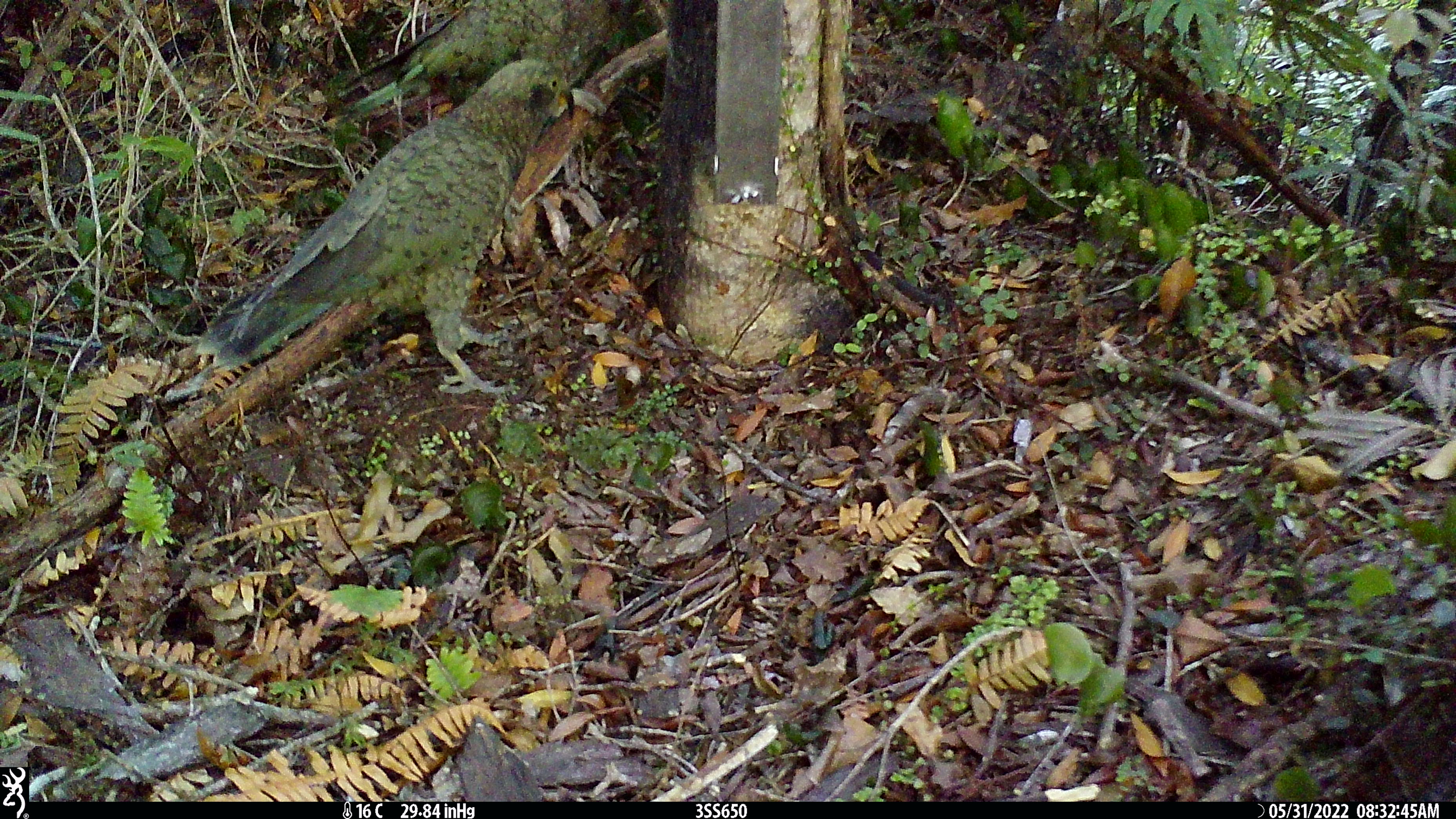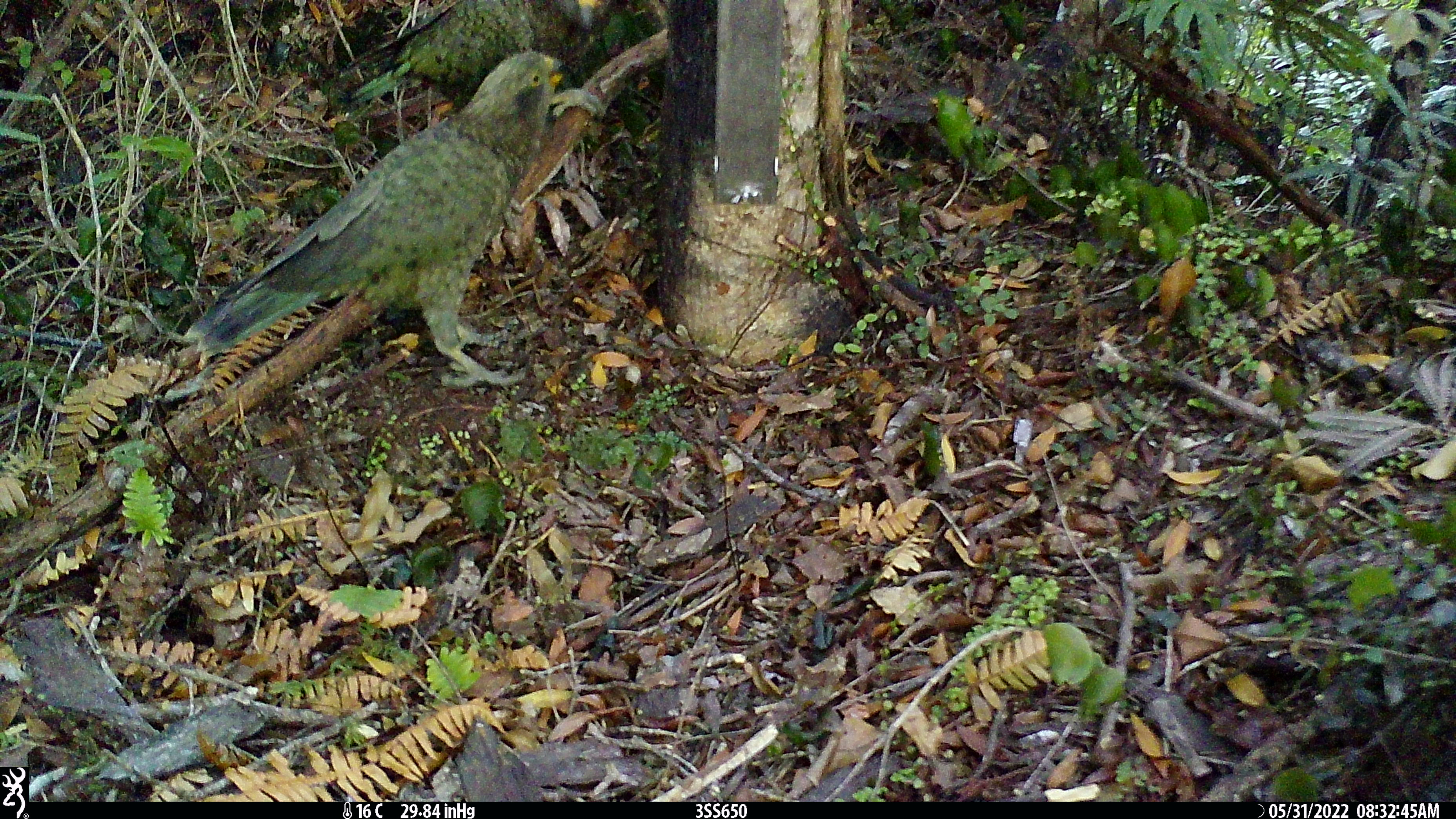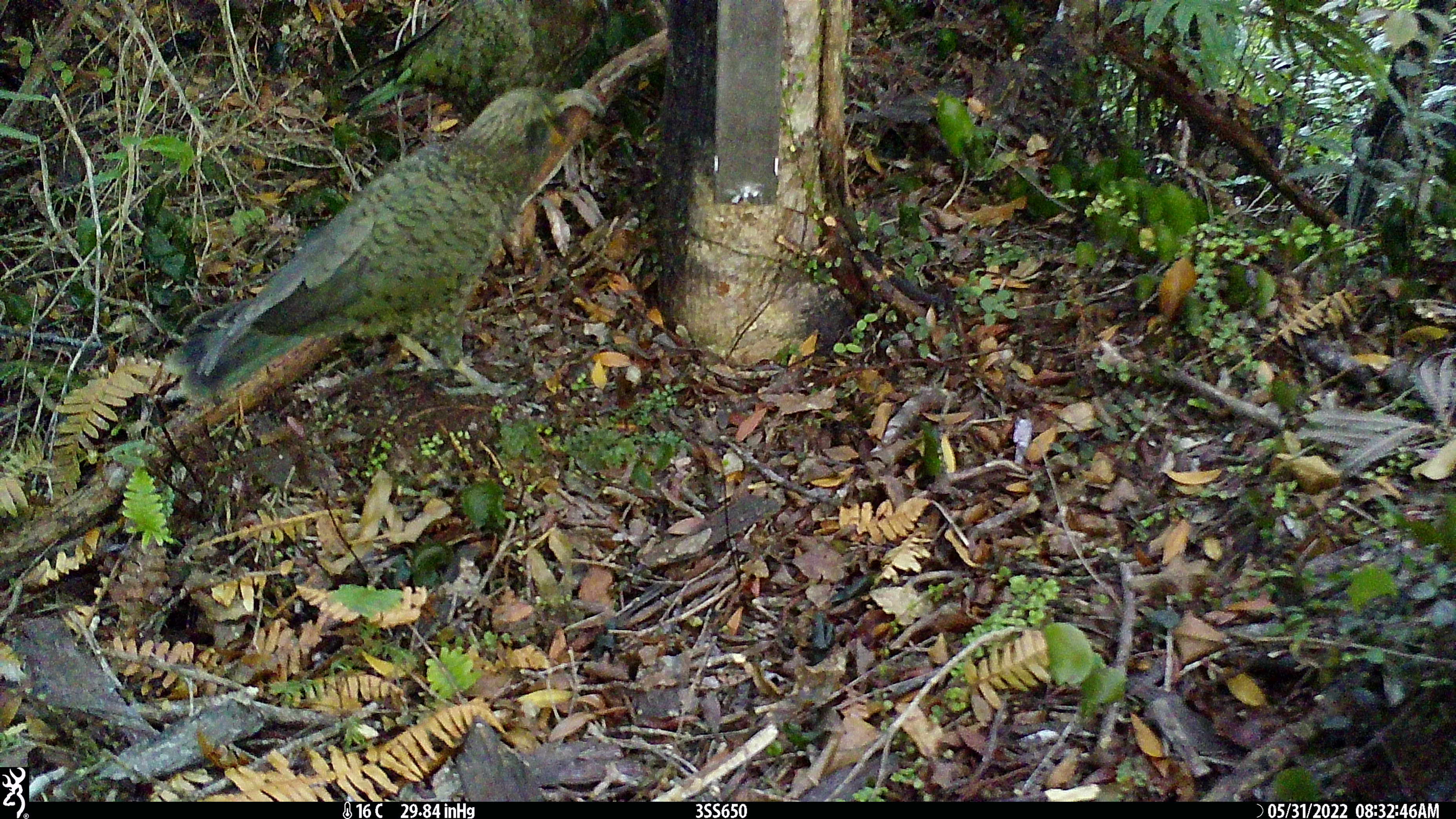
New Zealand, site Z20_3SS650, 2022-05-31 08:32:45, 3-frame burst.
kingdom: Animalia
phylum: Chordata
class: Aves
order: Psittaciformes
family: Strigopidae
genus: Nestor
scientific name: Nestor notabilis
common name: kea